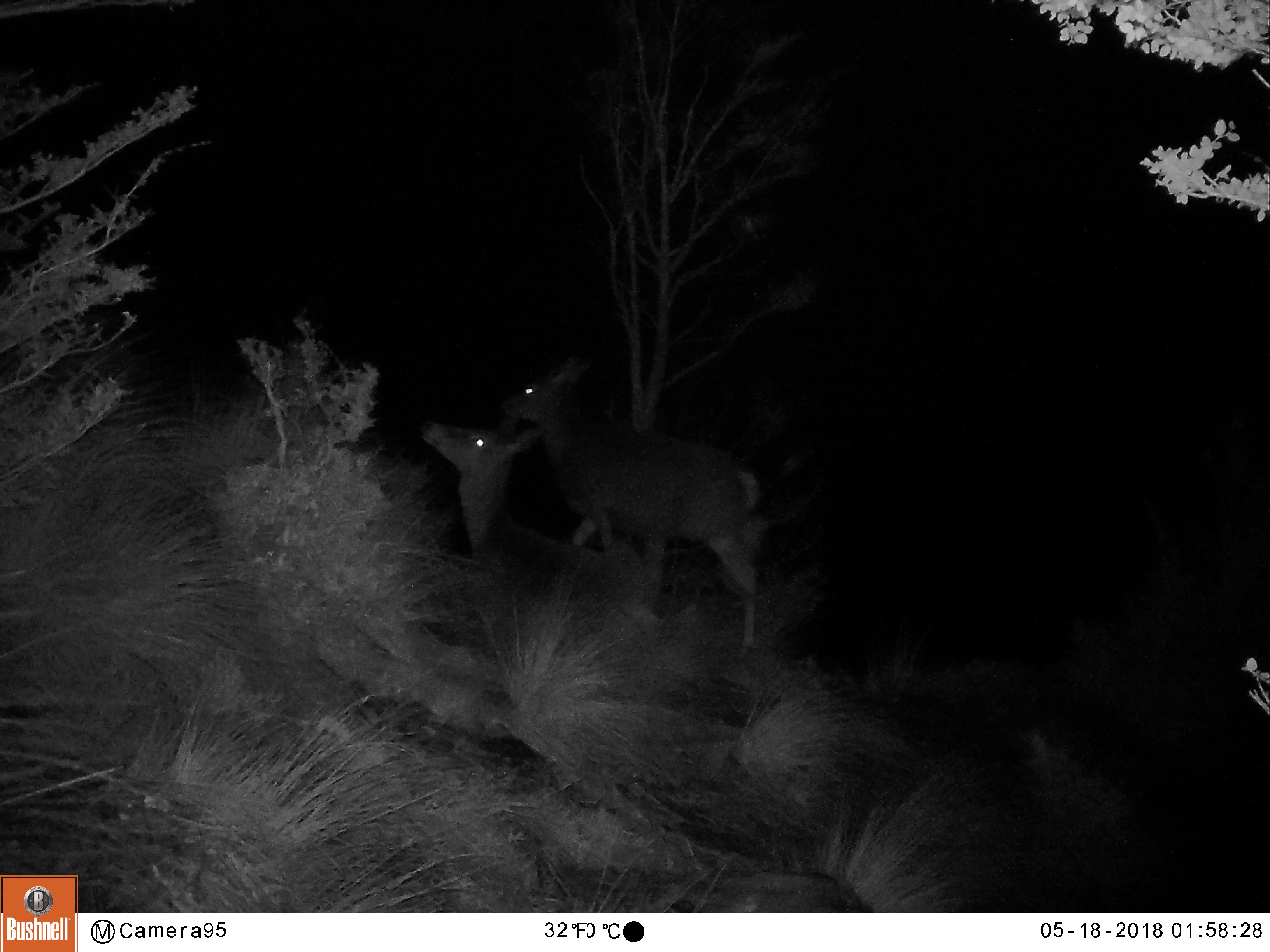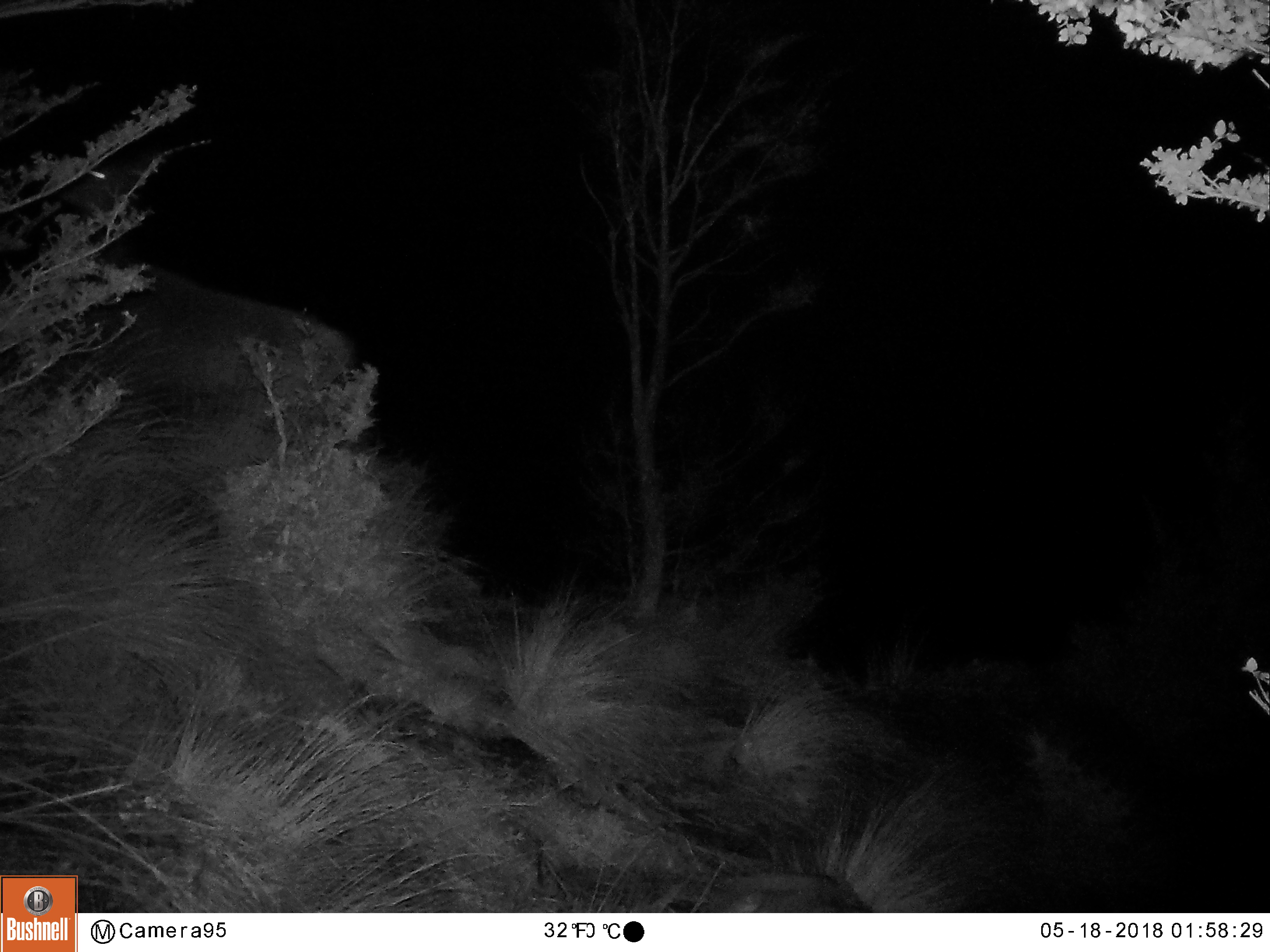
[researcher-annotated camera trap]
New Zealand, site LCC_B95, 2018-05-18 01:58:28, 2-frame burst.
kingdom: Animalia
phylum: Chordata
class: Mammalia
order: Artiodactyla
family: Cervidae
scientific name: Cervidae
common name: deer